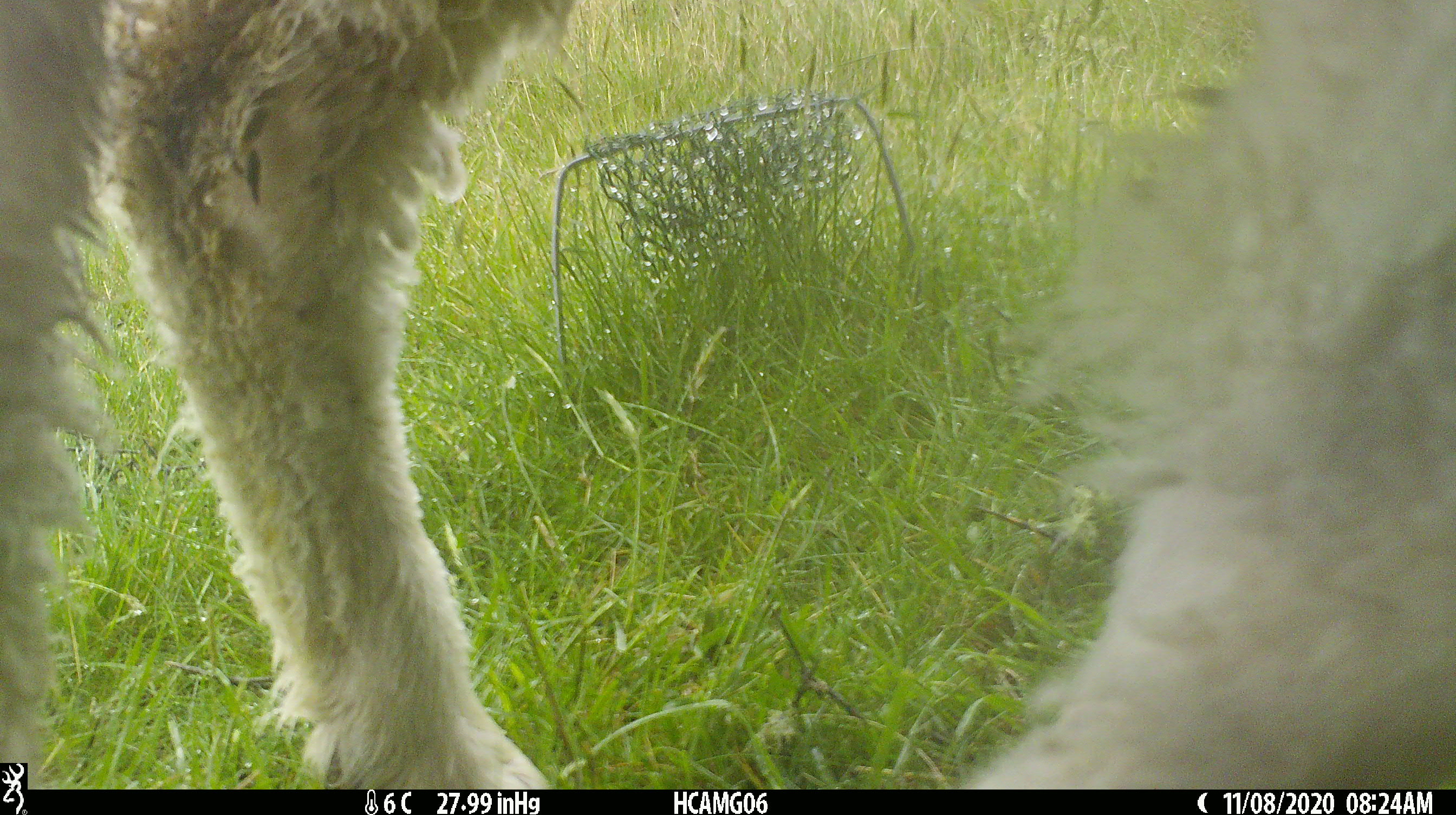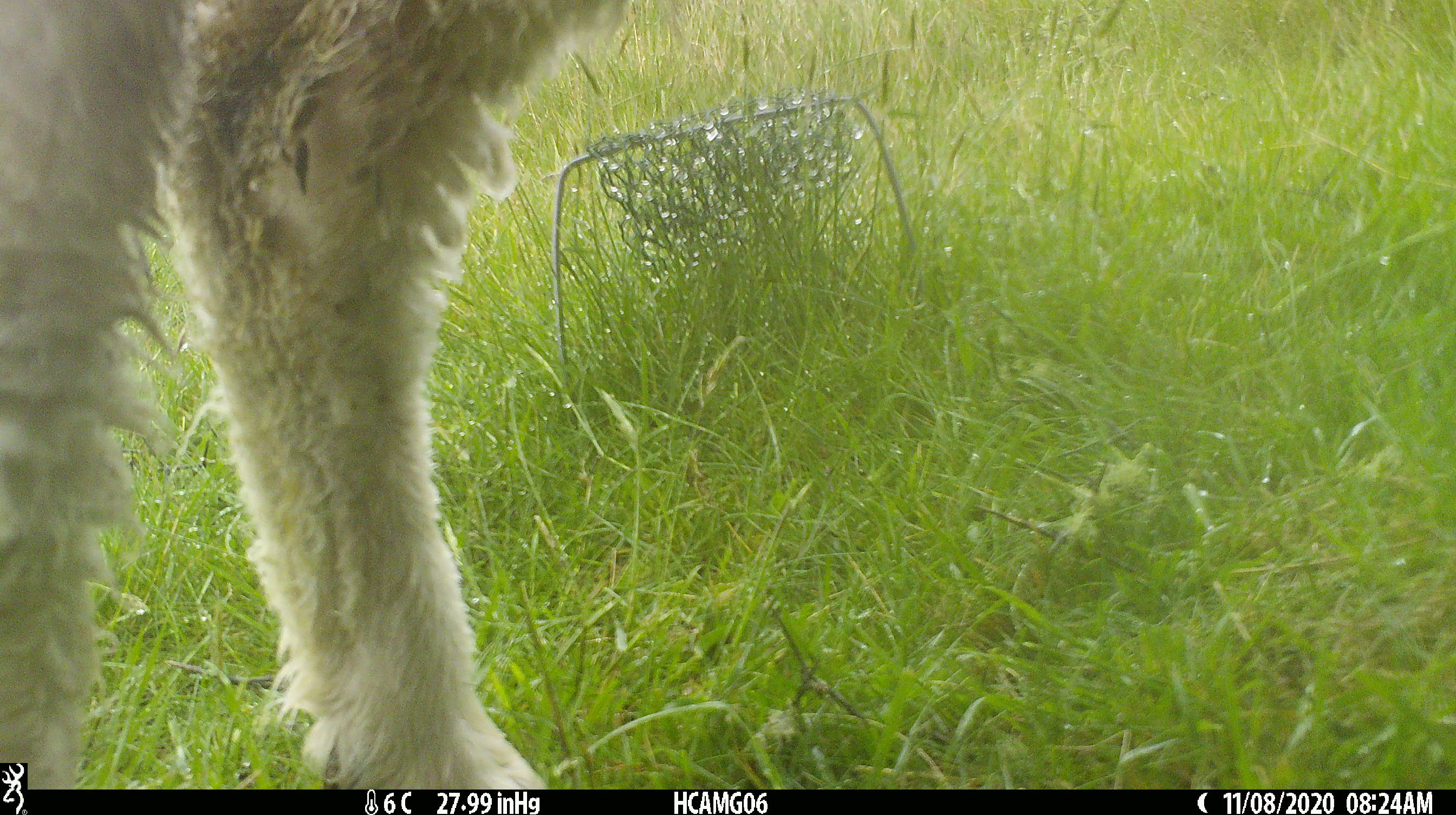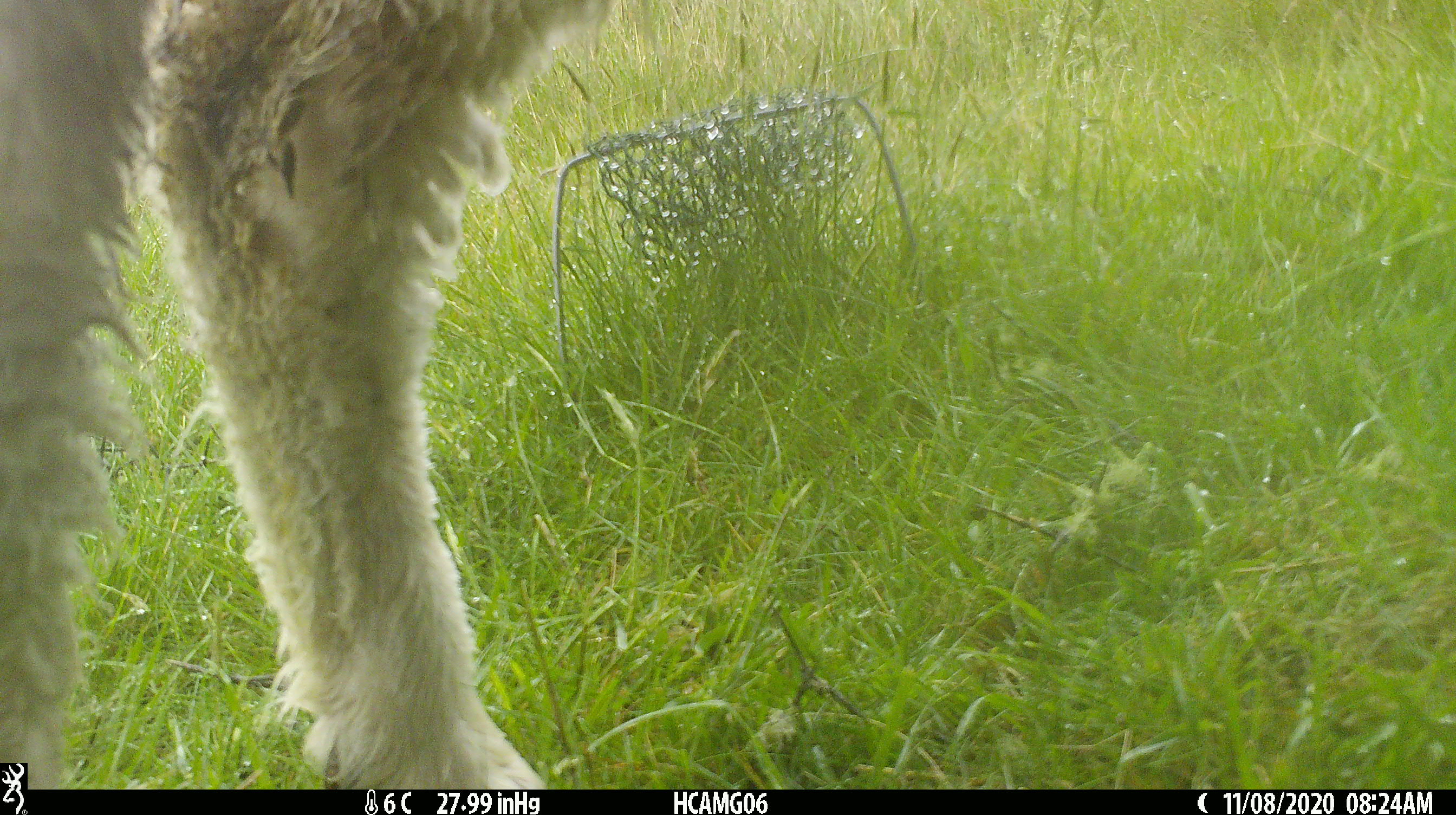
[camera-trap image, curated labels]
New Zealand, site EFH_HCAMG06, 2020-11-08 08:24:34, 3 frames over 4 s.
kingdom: Animalia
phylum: Chordata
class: Mammalia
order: Artiodactyla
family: Bovidae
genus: Ovis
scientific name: Ovis aries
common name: domestic sheep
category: sheep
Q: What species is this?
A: Sheep (domestic sheep) (Ovis aries).